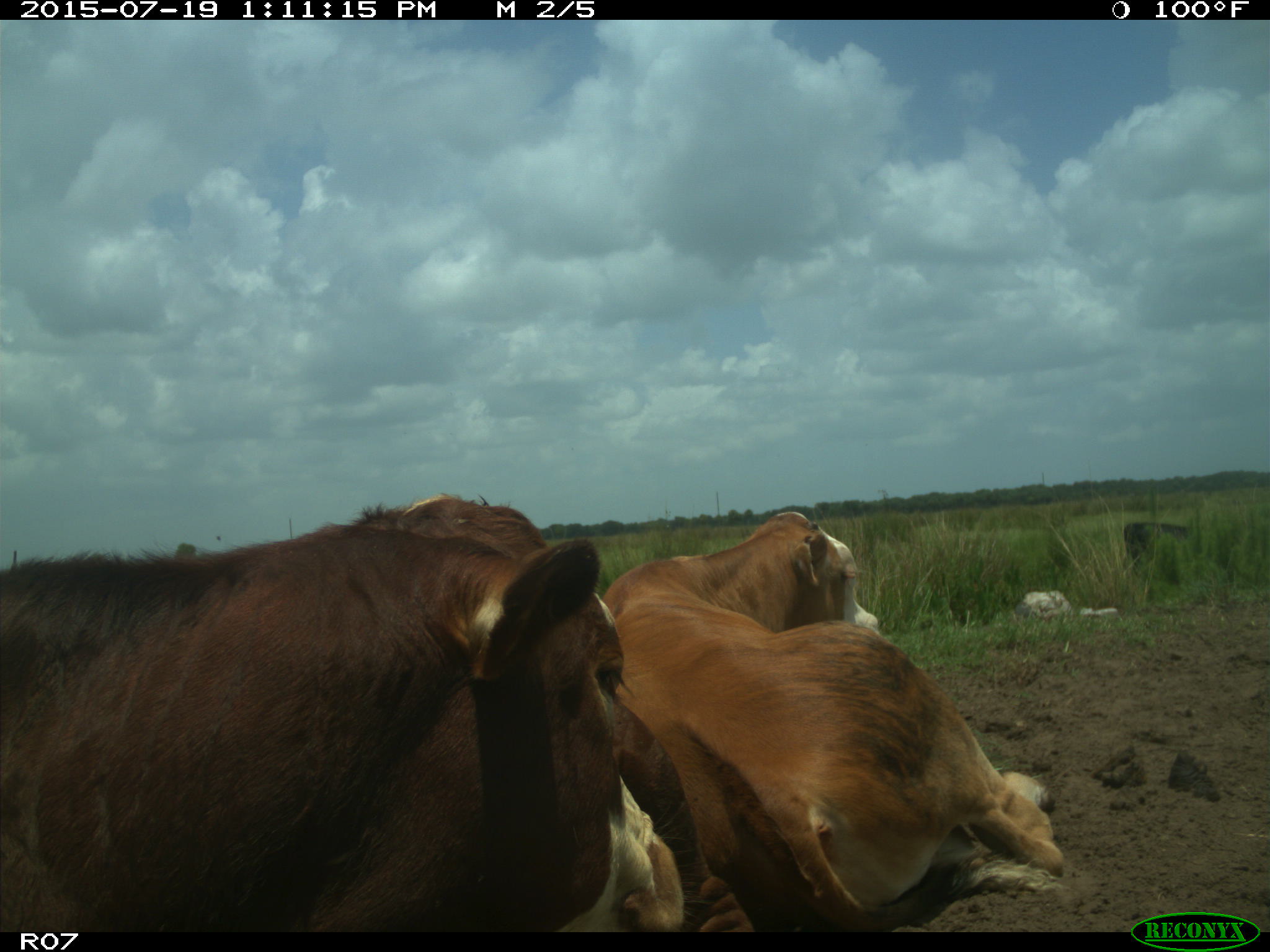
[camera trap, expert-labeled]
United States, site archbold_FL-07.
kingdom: Animalia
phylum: Chordata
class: Mammalia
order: Artiodactyla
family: Bovidae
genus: Bos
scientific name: Bos taurus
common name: domestic cow